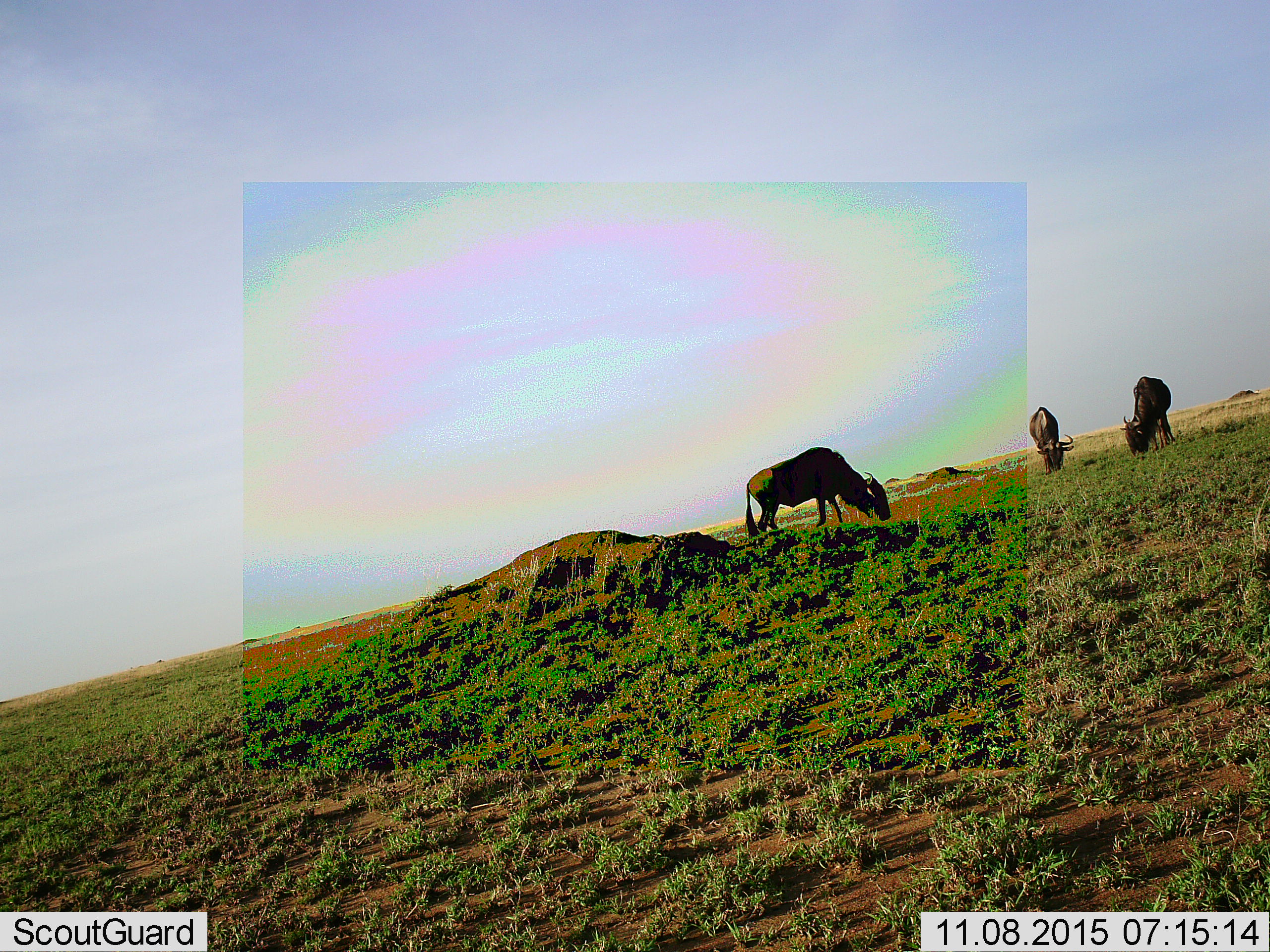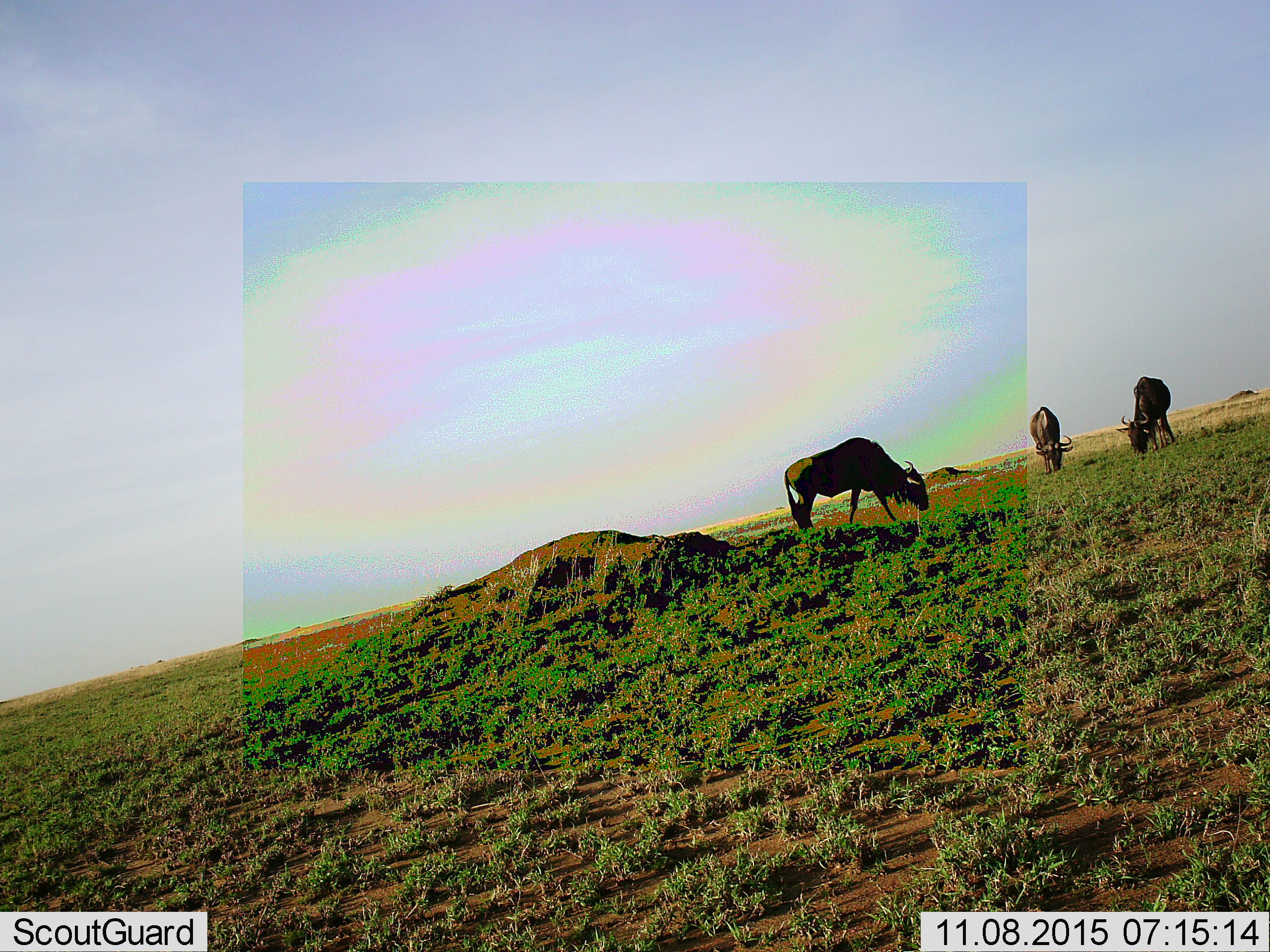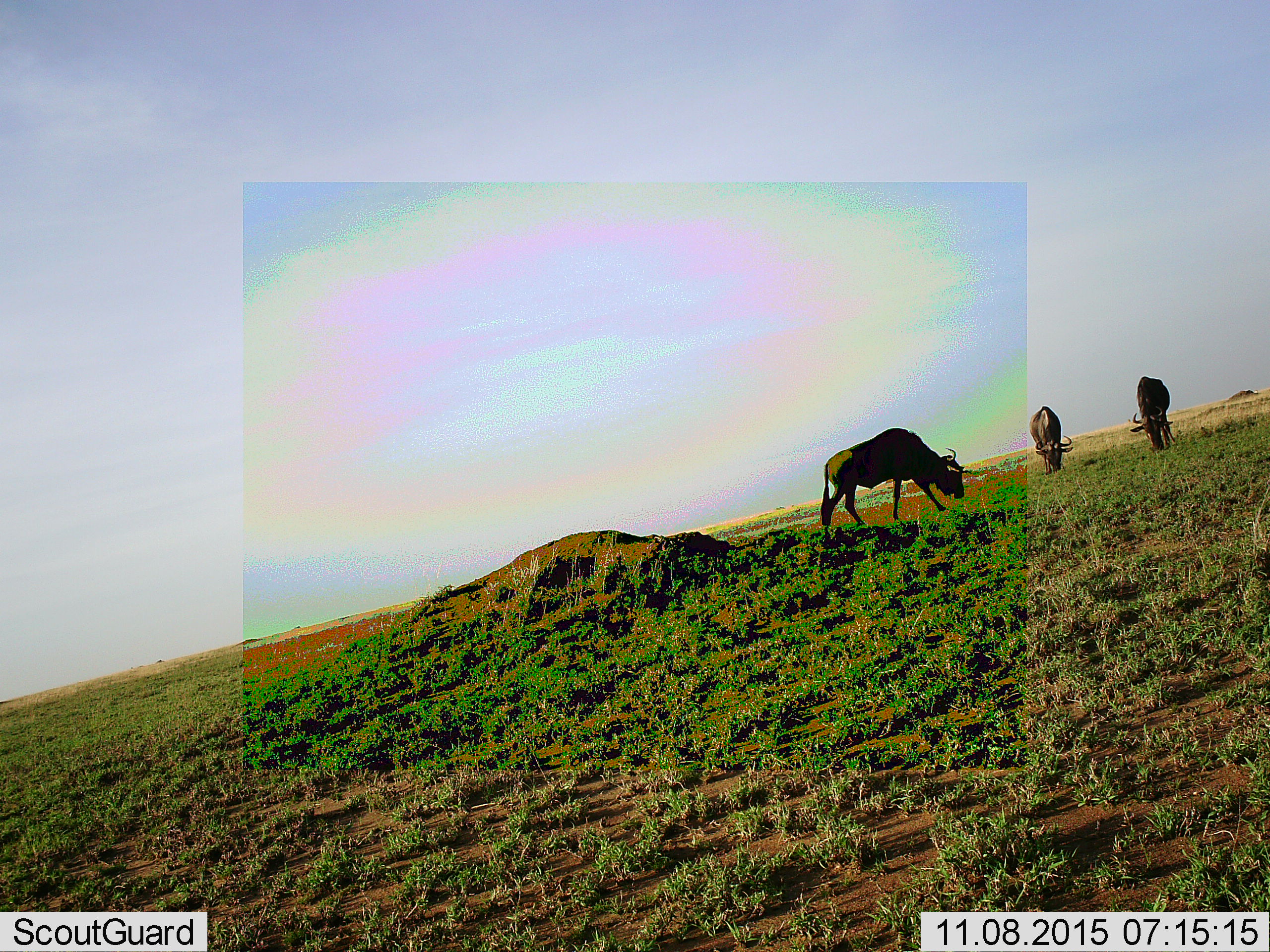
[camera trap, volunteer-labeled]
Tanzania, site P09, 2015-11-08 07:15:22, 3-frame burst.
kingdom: Animalia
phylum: Chordata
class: Mammalia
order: Artiodactyla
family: Bovidae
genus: Connochaetes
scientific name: Connochaetes taurinus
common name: blue wildebeest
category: wildebeest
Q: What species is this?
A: Wildebeest (blue wildebeest) (Connochaetes taurinus).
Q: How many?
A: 3.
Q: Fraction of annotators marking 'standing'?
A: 25%.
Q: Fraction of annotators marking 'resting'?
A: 0%.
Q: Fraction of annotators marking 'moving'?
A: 38%.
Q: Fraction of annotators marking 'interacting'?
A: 0%.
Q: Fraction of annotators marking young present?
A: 0%.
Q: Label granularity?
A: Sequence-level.